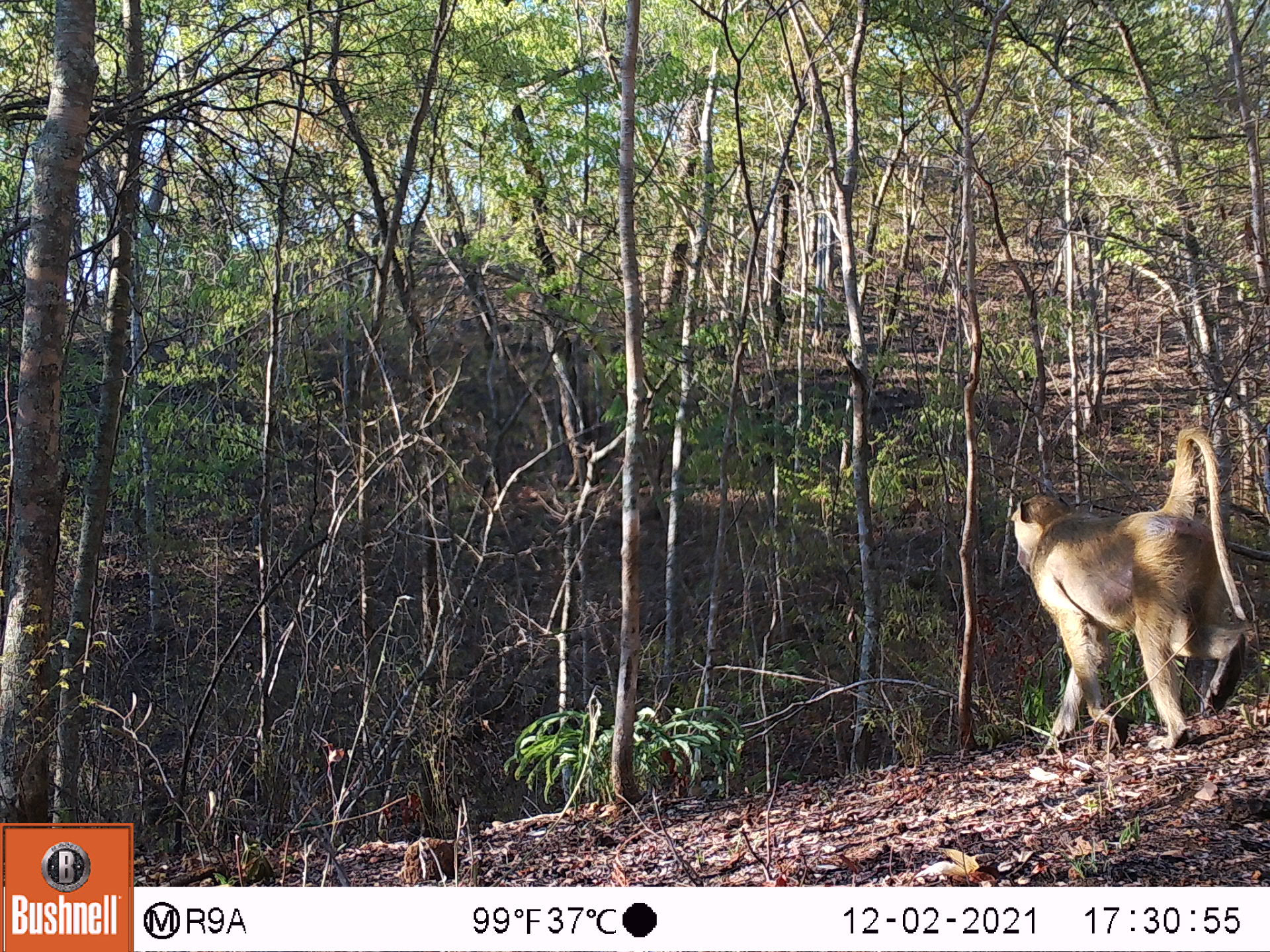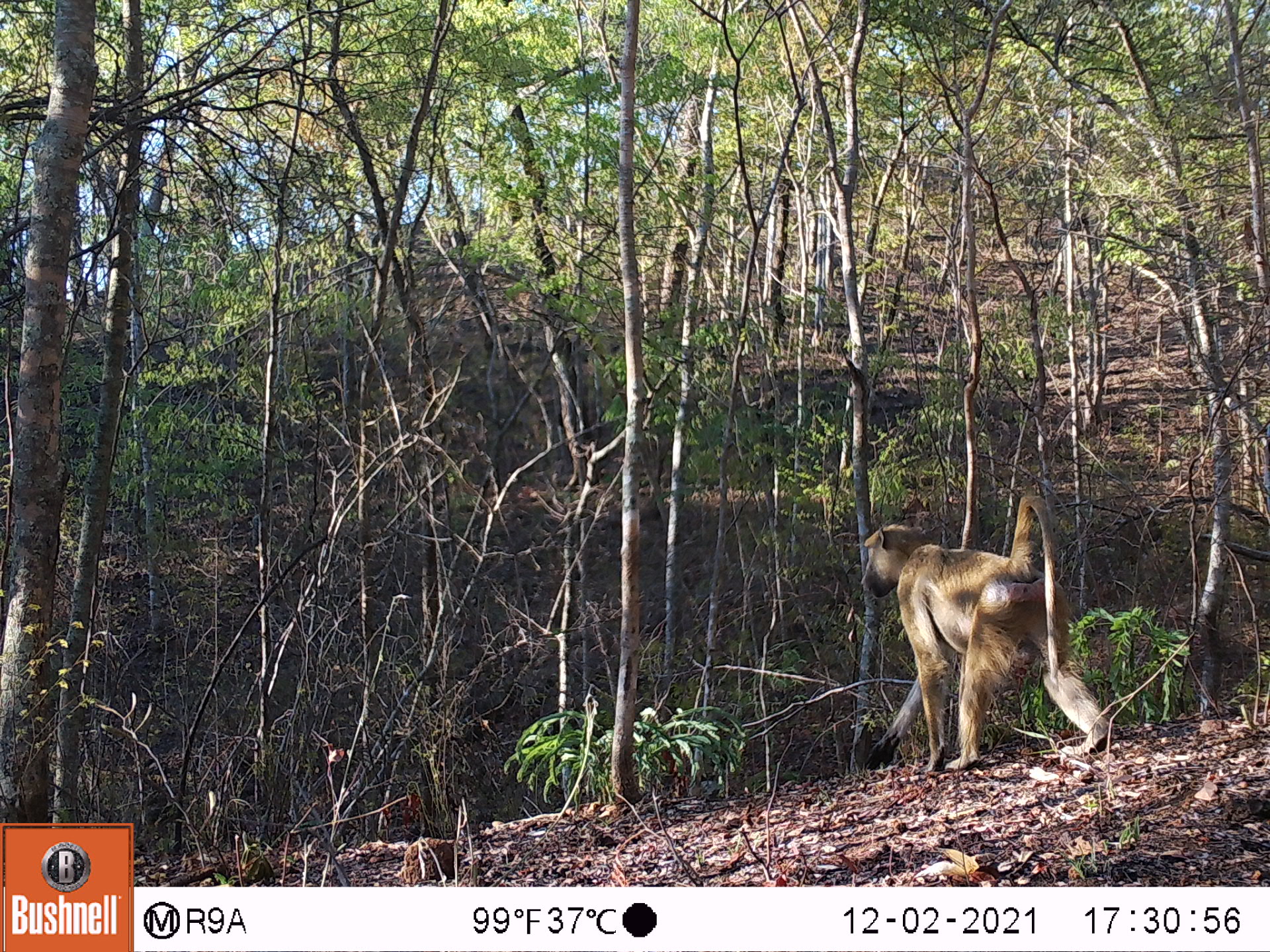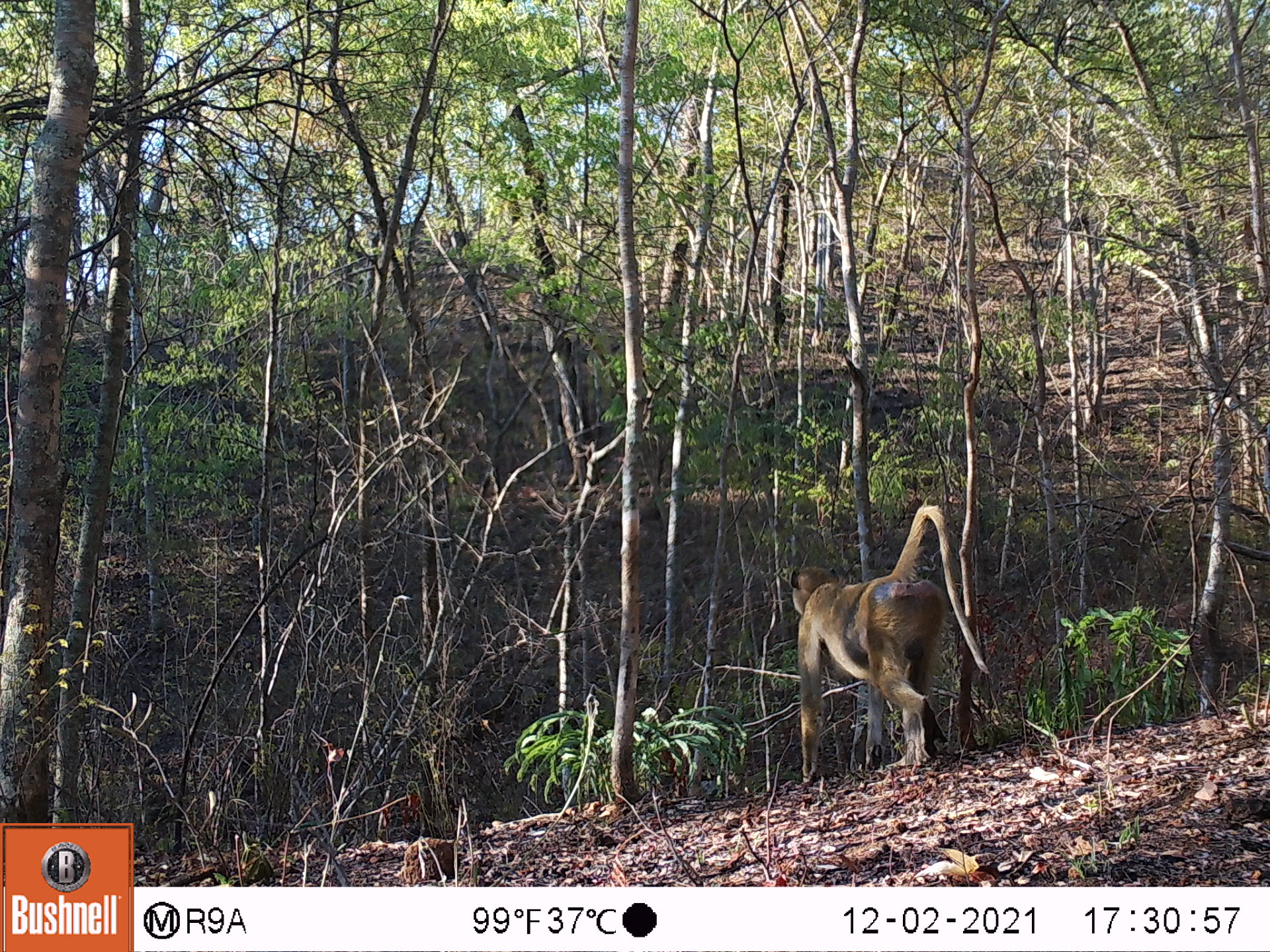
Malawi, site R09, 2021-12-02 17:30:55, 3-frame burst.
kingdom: Animalia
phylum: Chordata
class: Mammalia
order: Primates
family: Cercopithecidae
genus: Papio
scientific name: Papio cynocephalus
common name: yellow baboon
Yellow baboon (Papio cynocephalus), count 1.